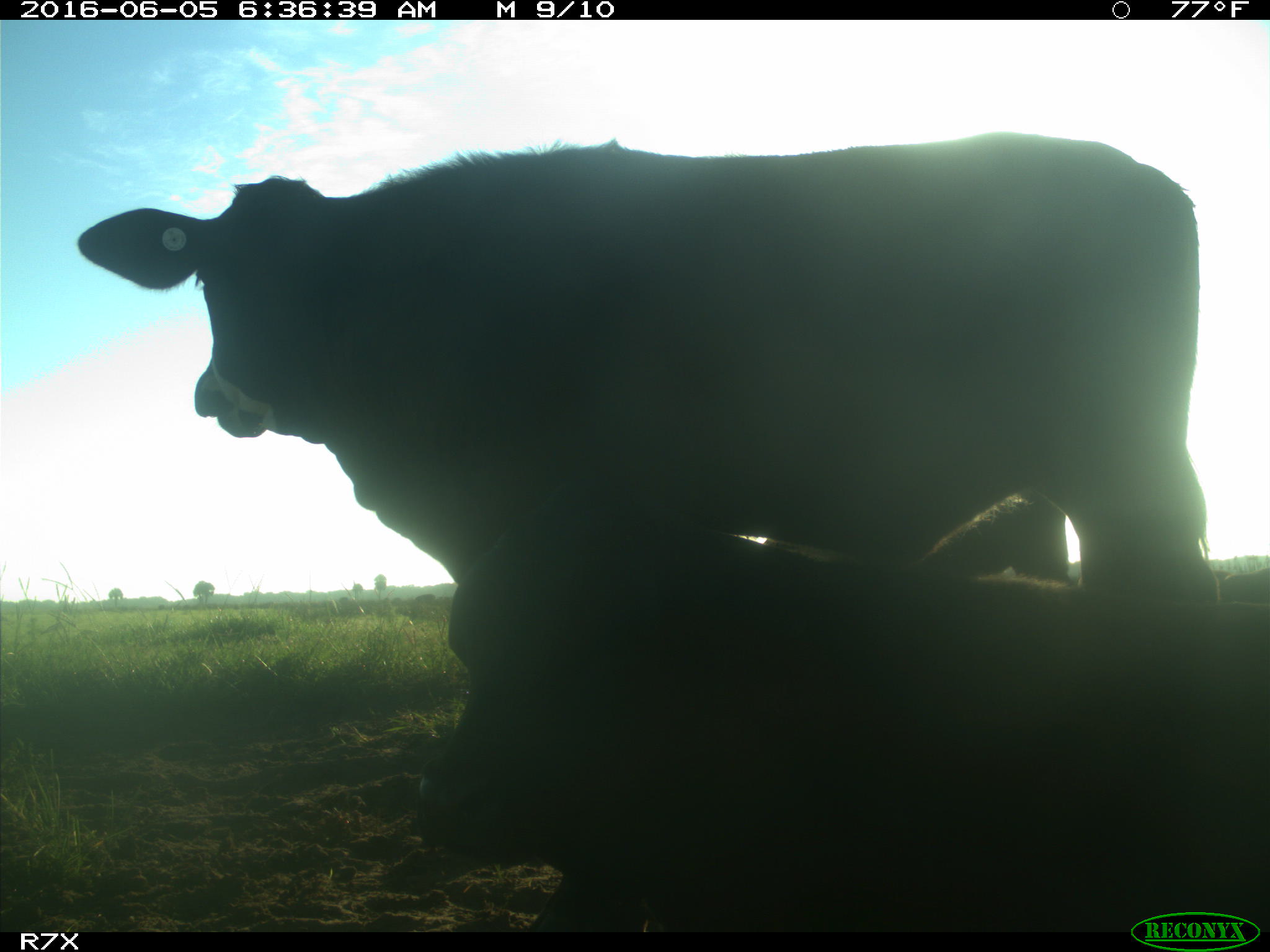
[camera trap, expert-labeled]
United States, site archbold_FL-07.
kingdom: Animalia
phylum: Chordata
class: Mammalia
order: Artiodactyla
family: Bovidae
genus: Bos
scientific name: Bos taurus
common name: domestic cow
Bos taurus (domestic cow).